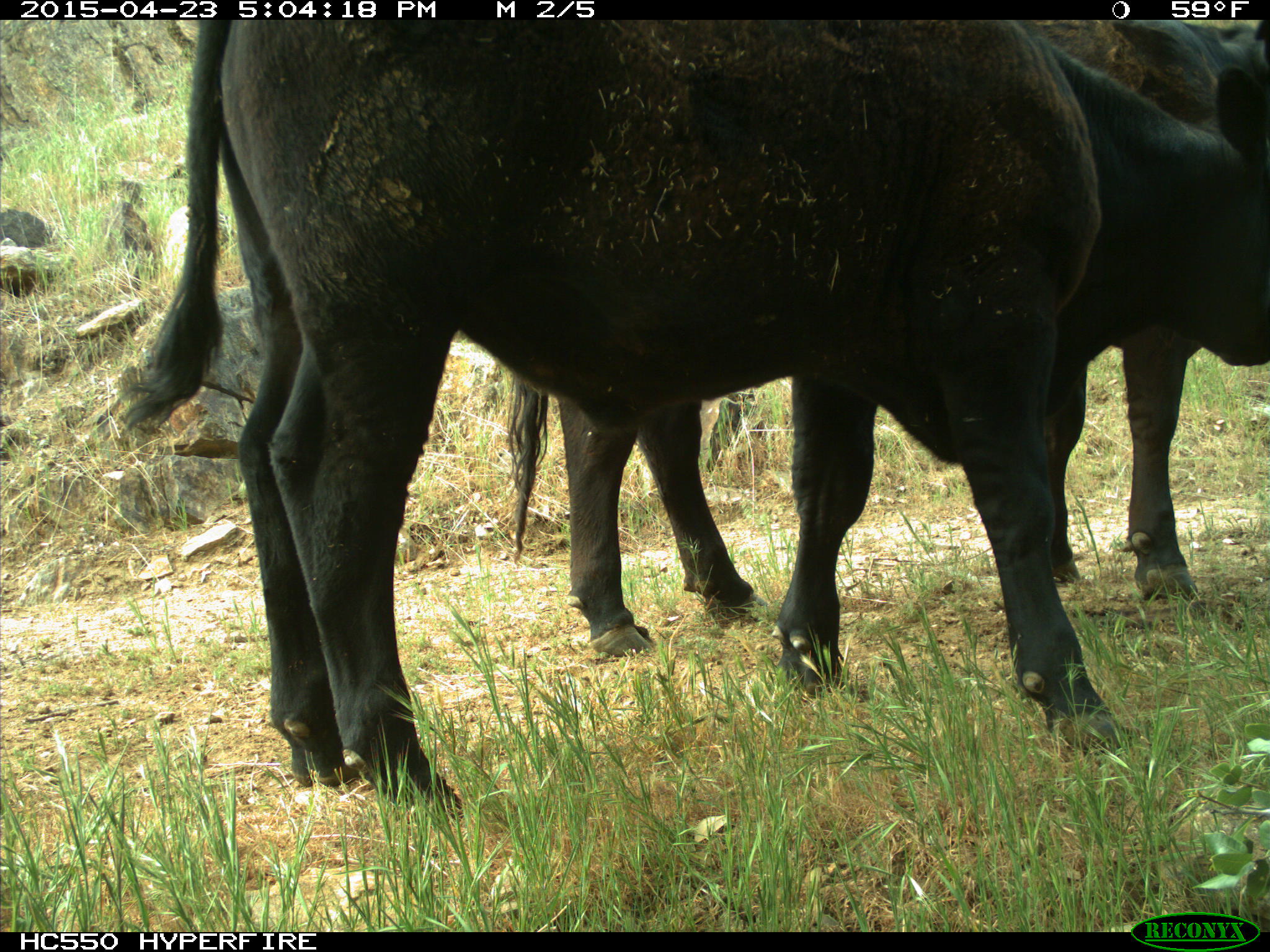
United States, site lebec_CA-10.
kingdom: Animalia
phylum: Chordata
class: Mammalia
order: Artiodactyla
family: Bovidae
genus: Bos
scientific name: Bos taurus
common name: domestic cow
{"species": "Bos taurus (domestic cow)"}